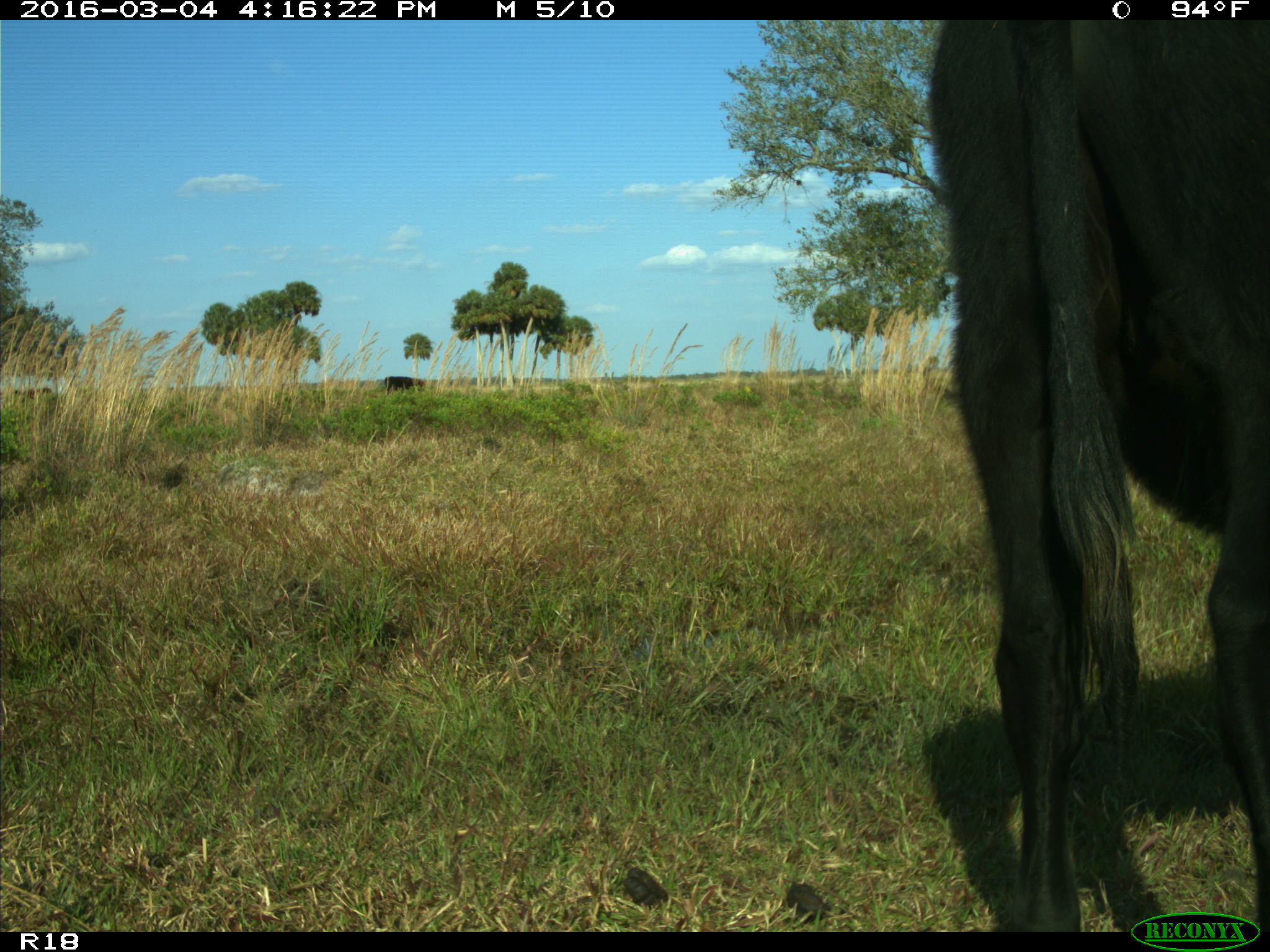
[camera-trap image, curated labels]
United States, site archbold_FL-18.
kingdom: Animalia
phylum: Chordata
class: Mammalia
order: Artiodactyla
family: Bovidae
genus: Bos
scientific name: Bos taurus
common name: domestic cow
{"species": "Bos taurus (domestic cow)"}